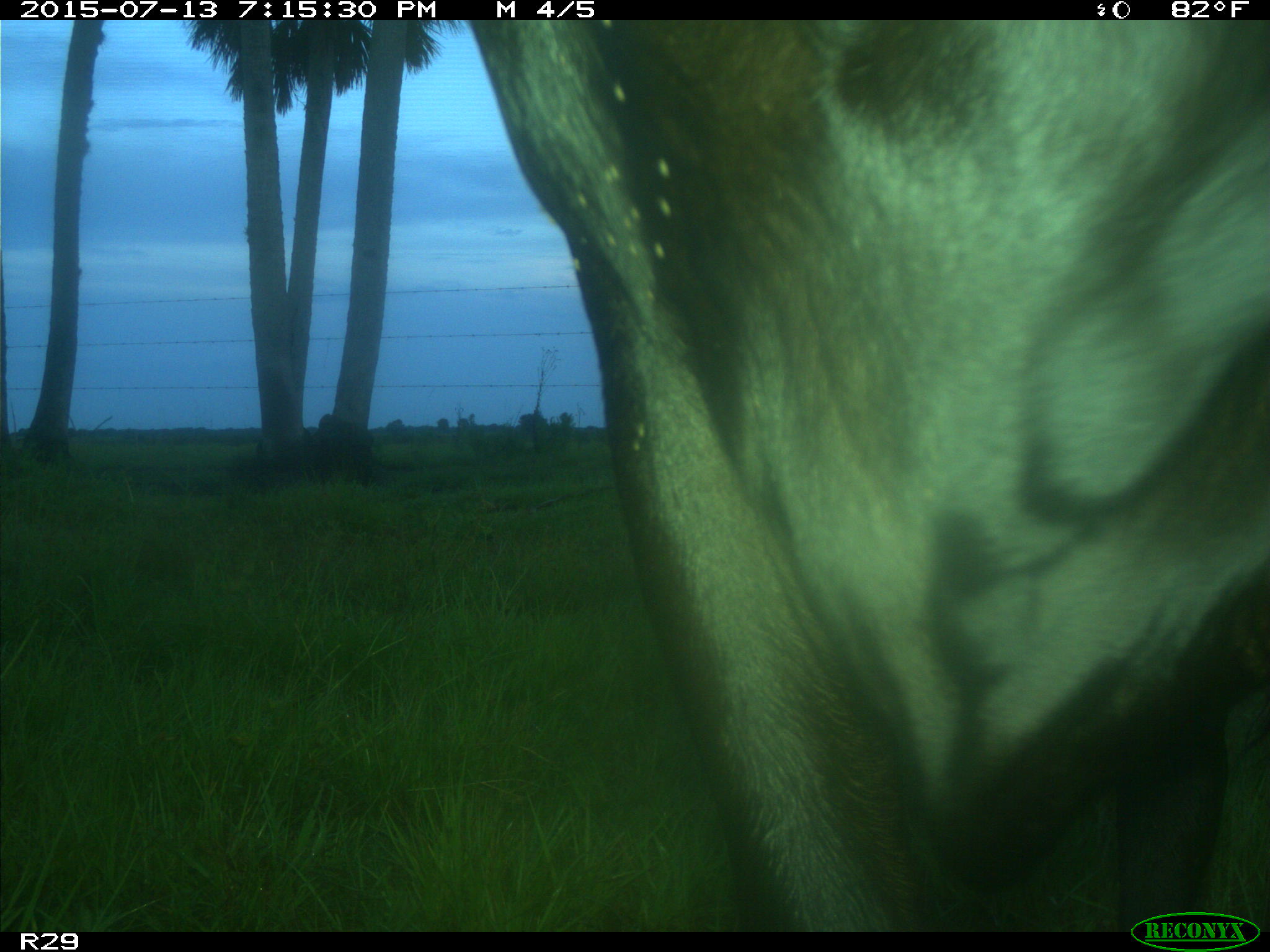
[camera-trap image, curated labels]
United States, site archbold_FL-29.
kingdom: Animalia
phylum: Chordata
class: Mammalia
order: Artiodactyla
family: Bovidae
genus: Bos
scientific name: Bos taurus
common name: domestic cow